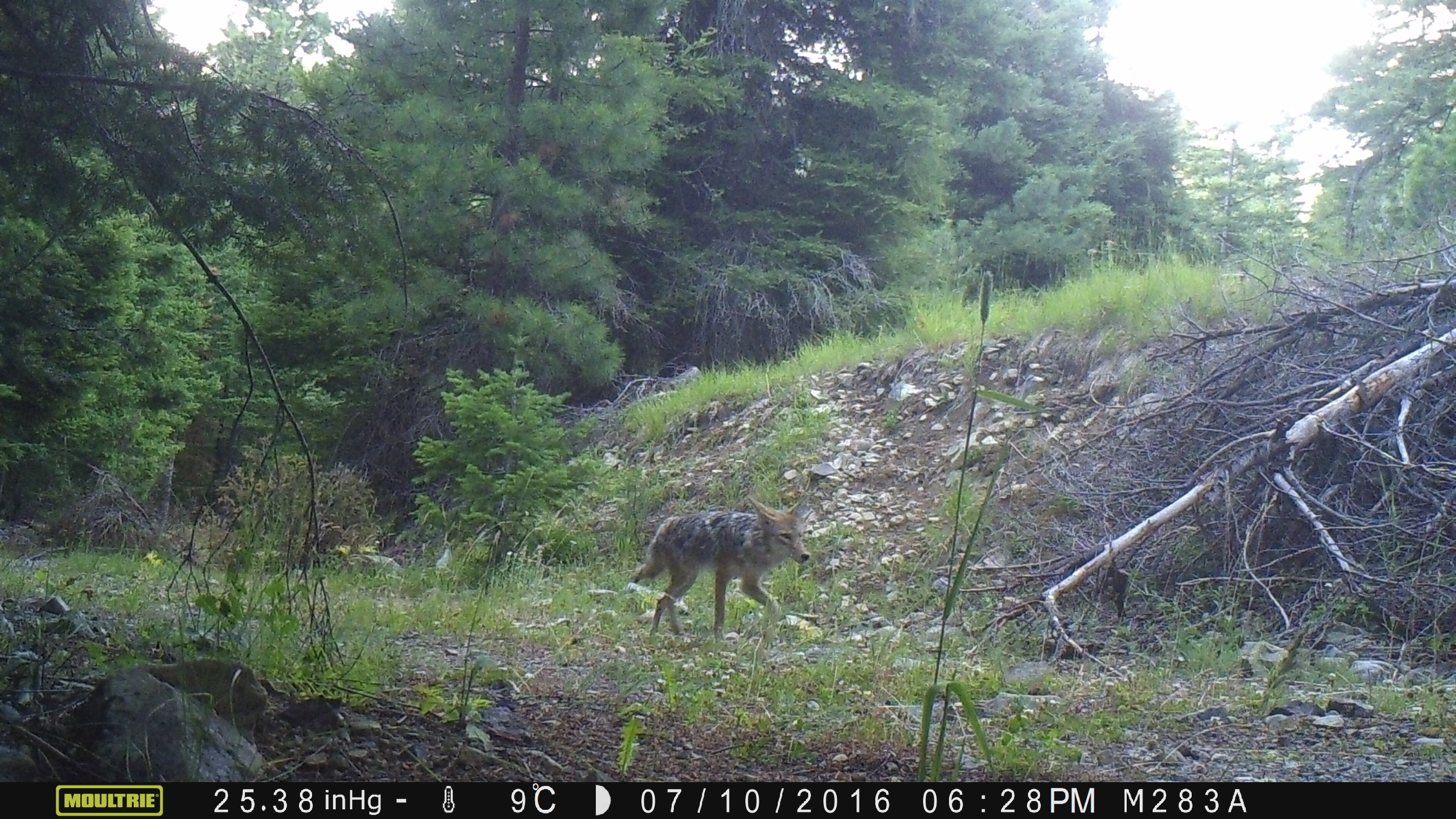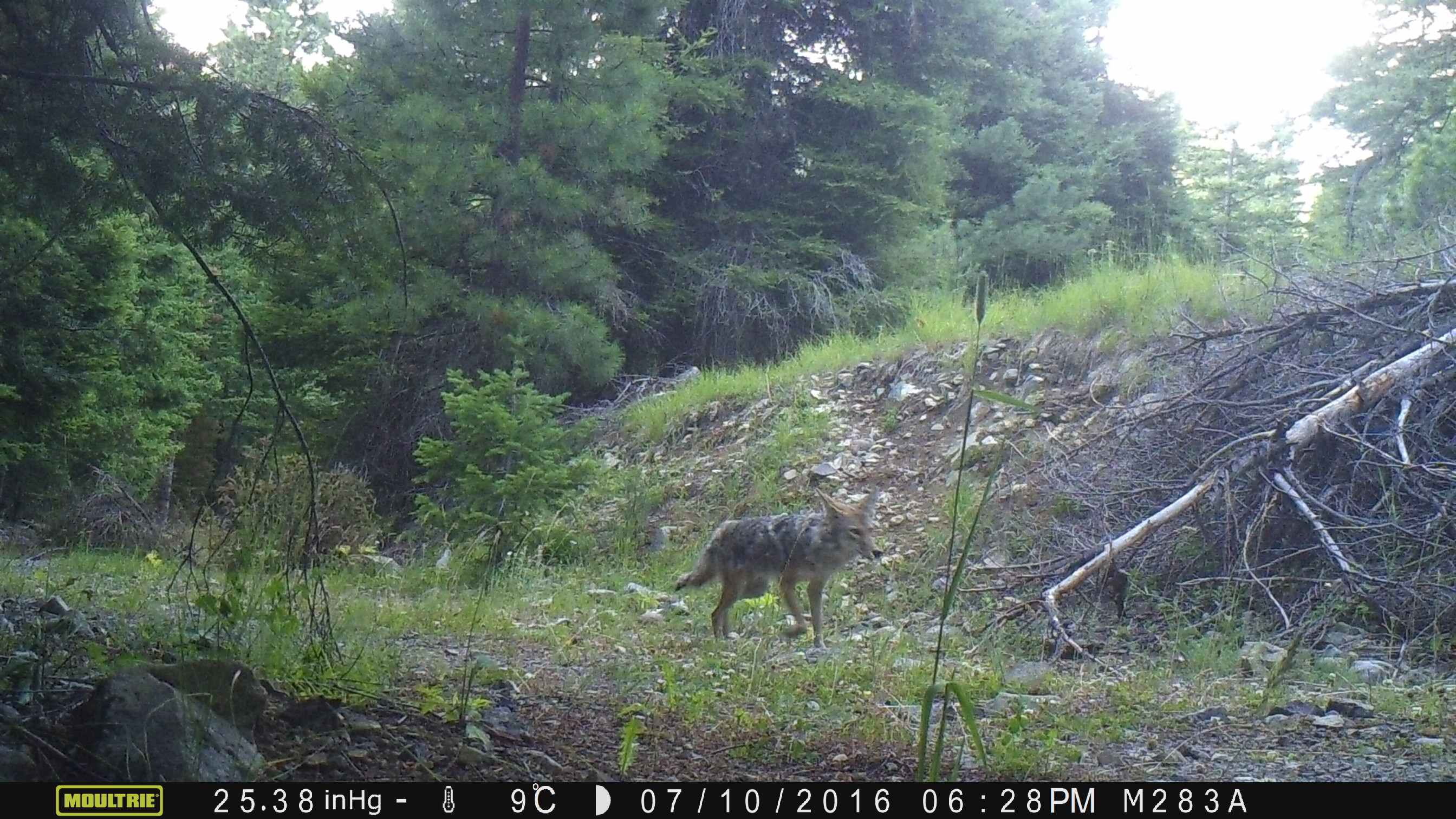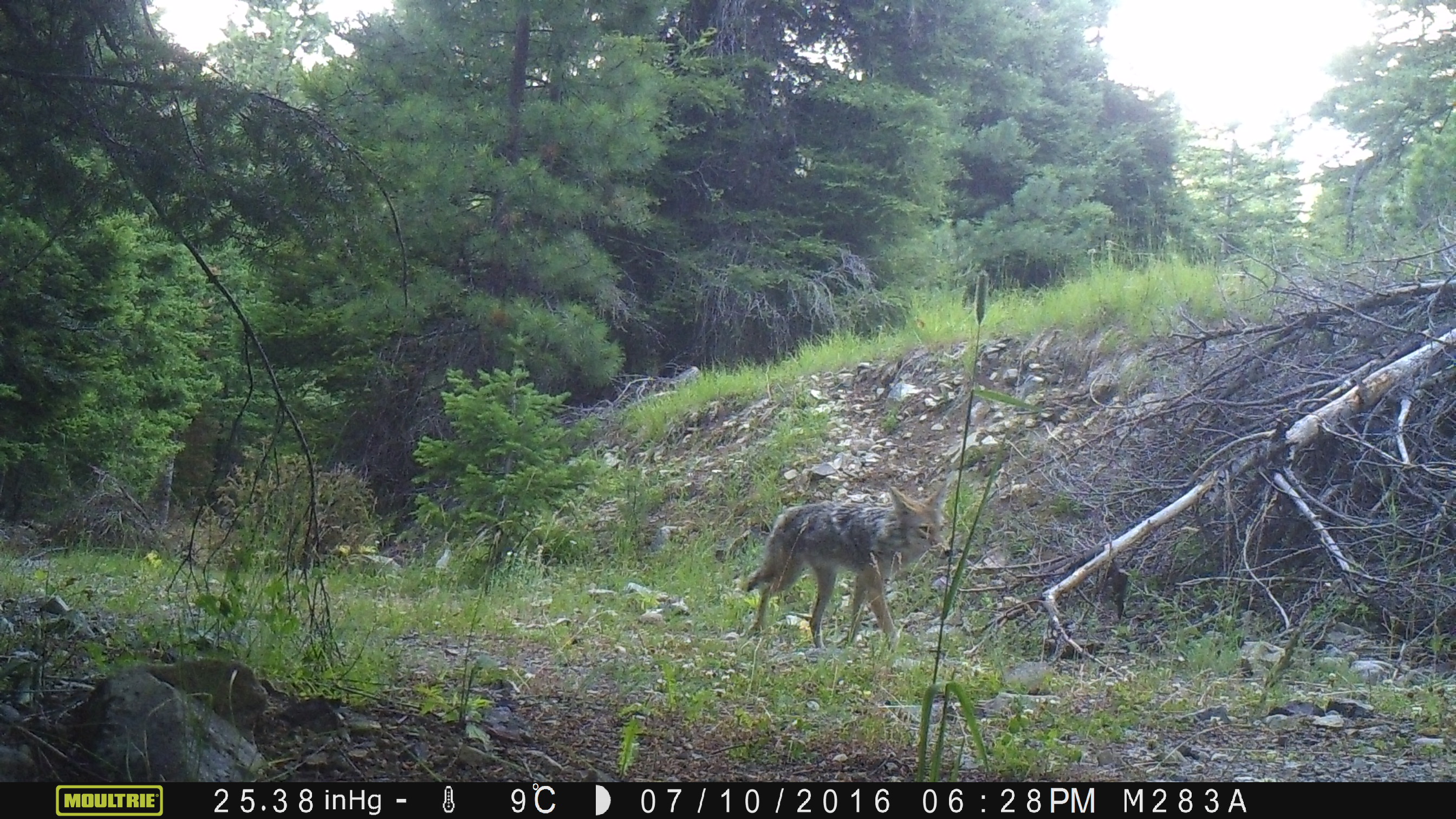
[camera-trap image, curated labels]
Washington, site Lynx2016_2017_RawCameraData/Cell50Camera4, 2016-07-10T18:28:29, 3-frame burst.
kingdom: Animalia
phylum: Chordata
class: Mammalia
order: Carnivora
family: Canidae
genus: Canis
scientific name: Canis latrans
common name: coyote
Canis latrans (coyote). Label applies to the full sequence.